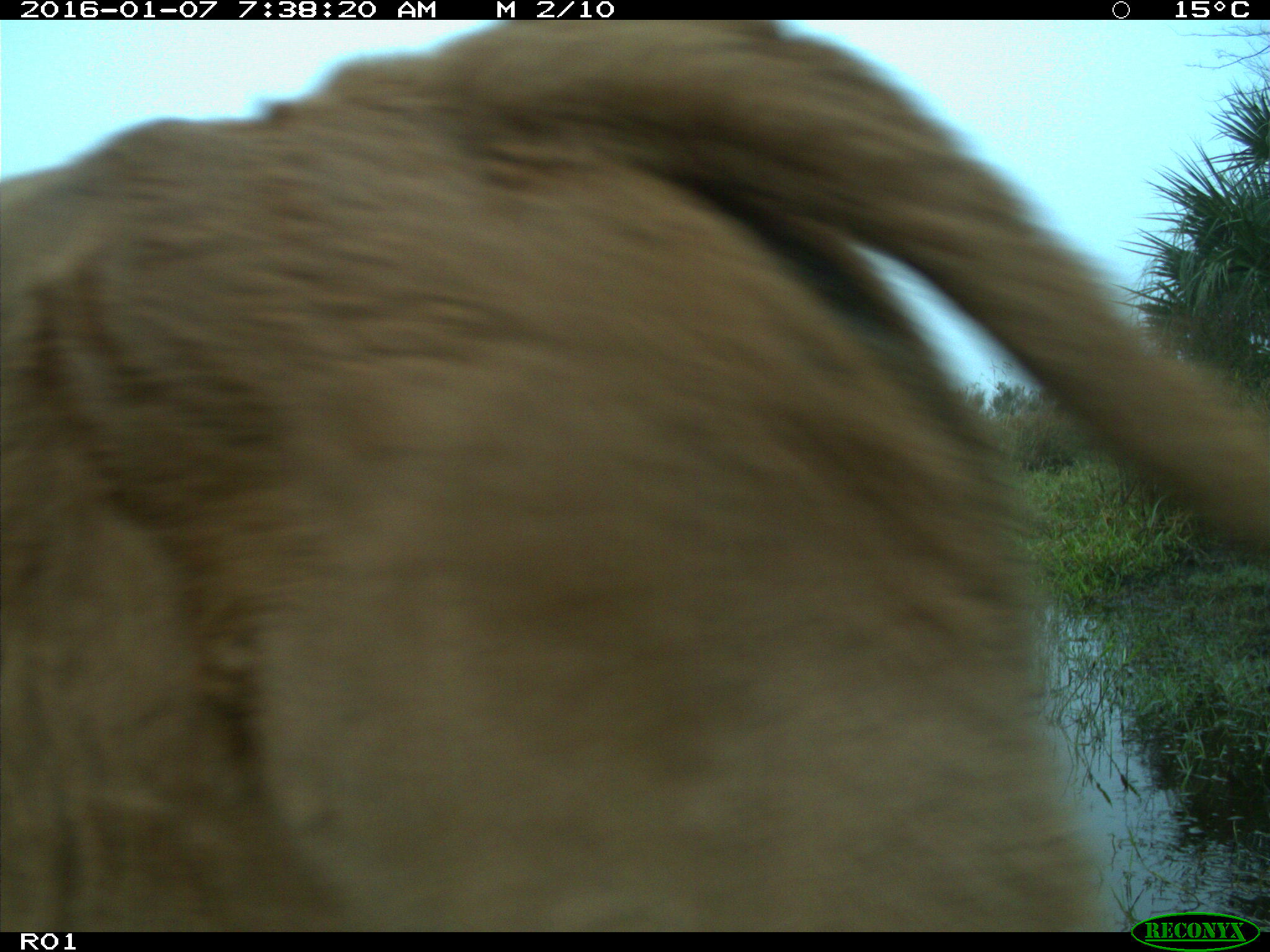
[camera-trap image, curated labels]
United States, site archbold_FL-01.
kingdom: Animalia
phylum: Chordata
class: Mammalia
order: Artiodactyla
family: Bovidae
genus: Bos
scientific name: Bos taurus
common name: domestic cow